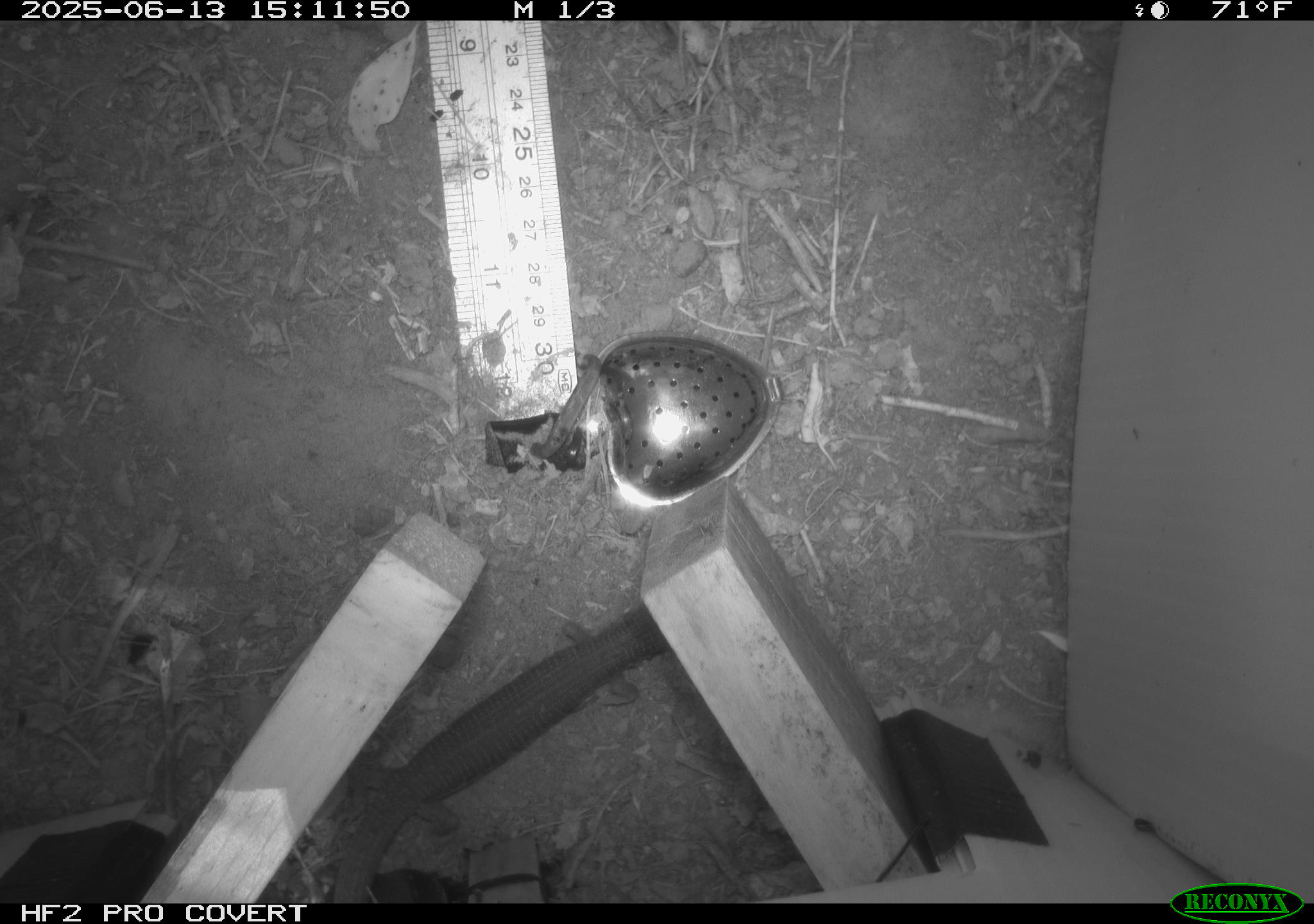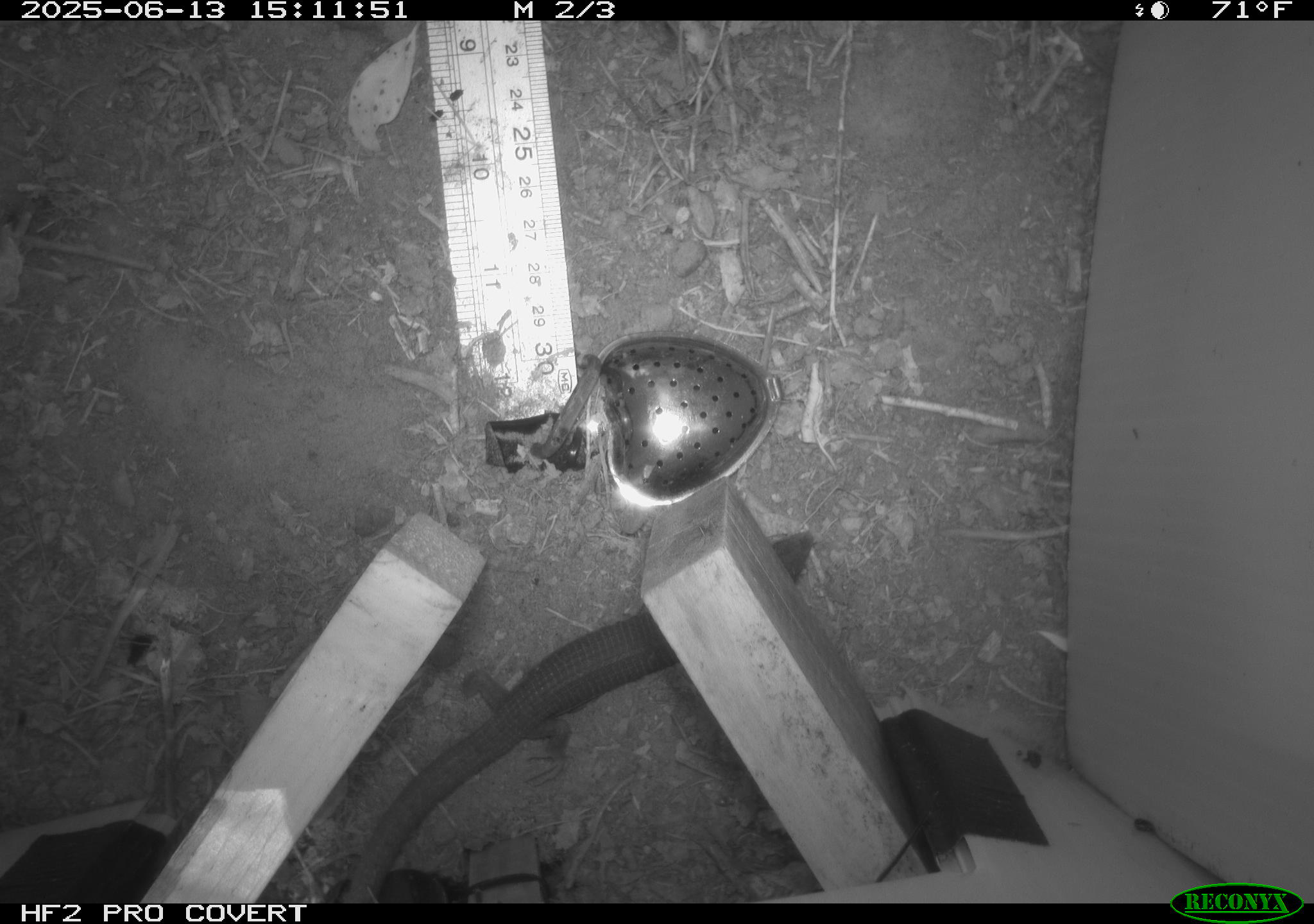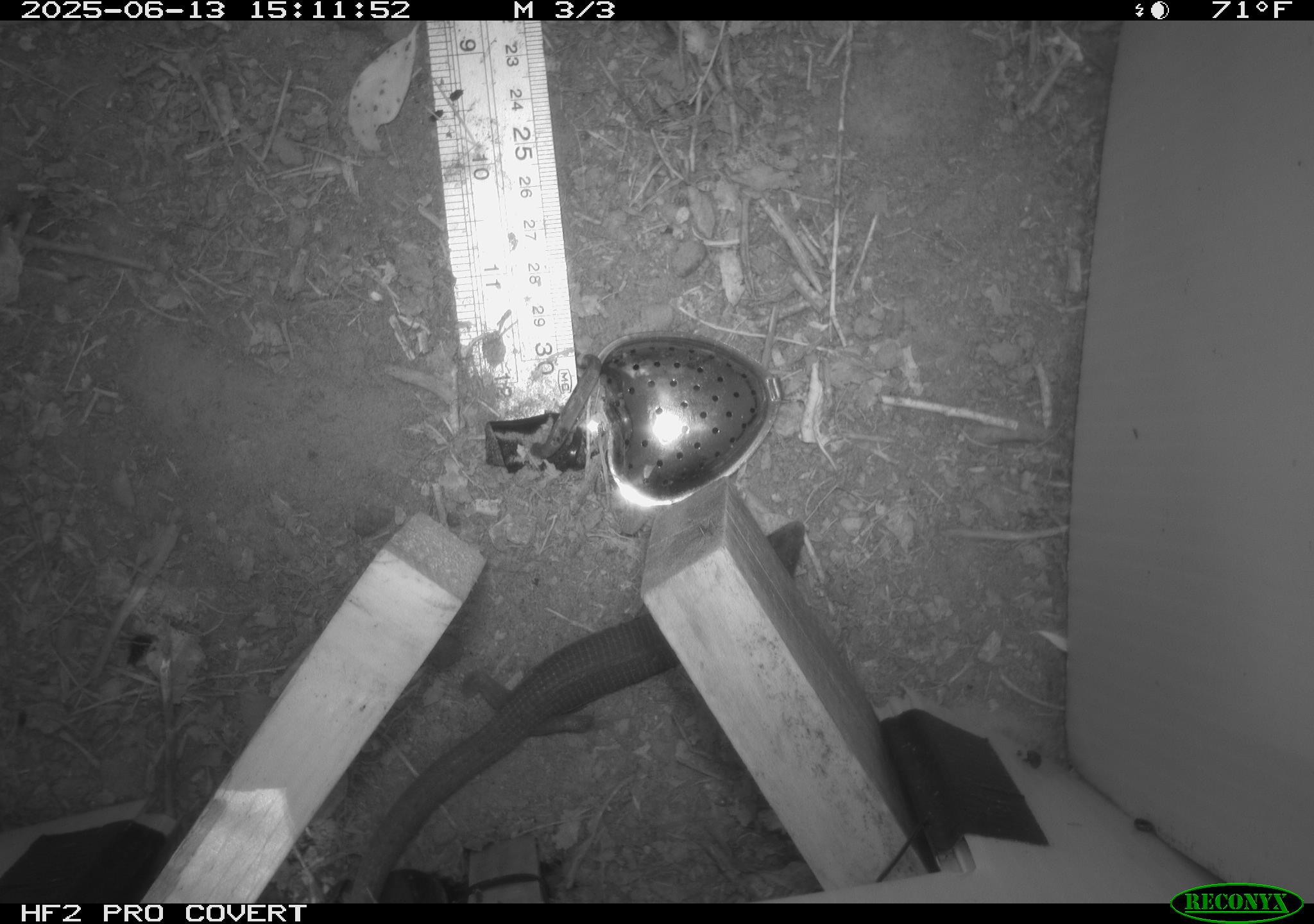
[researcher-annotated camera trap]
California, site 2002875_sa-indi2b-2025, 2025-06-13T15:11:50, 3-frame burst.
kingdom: Animalia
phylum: Chordata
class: Reptilia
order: Squamata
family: Anguidae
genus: Elgaria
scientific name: Elgaria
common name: alligator lizards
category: elgaria species